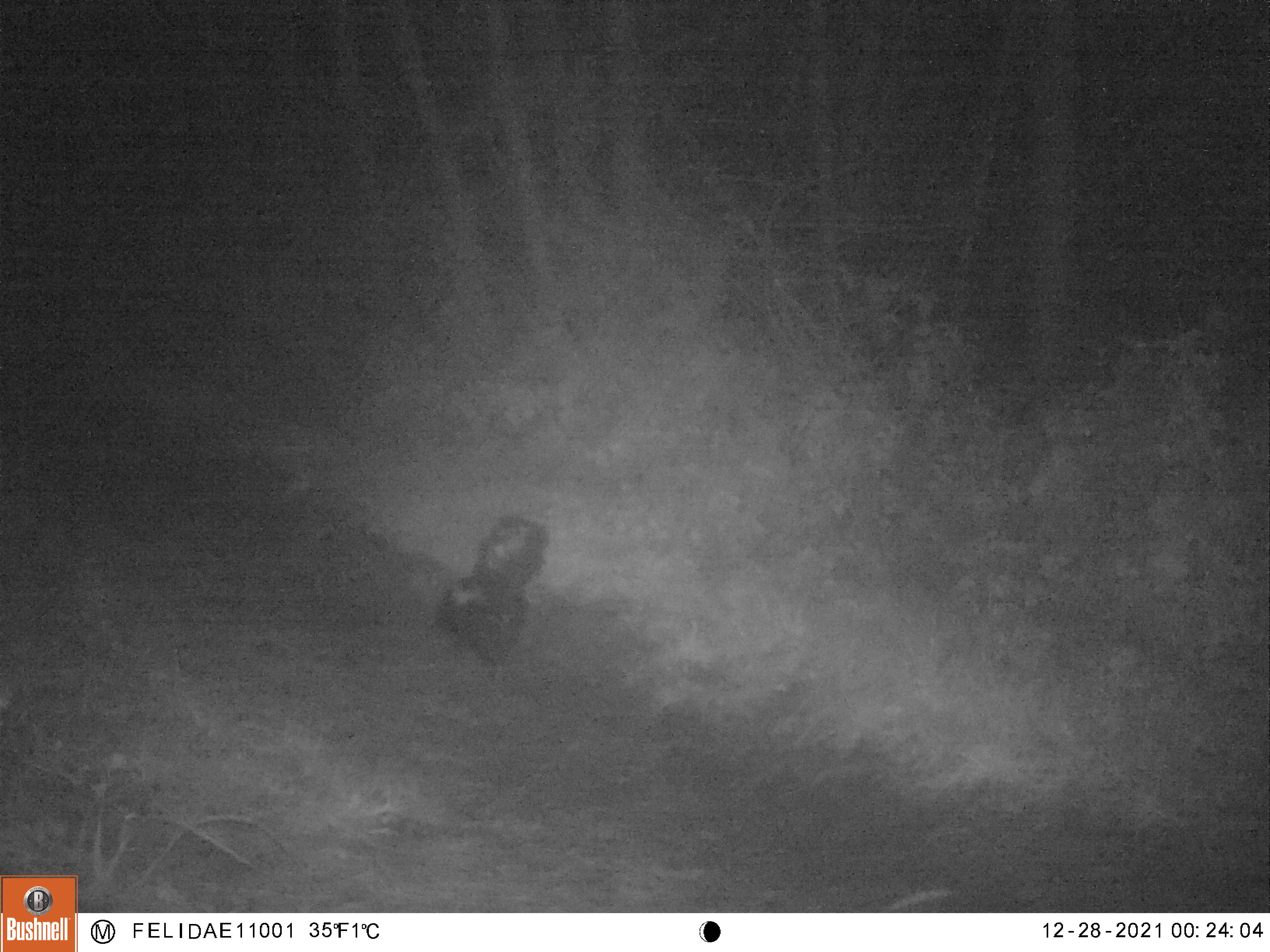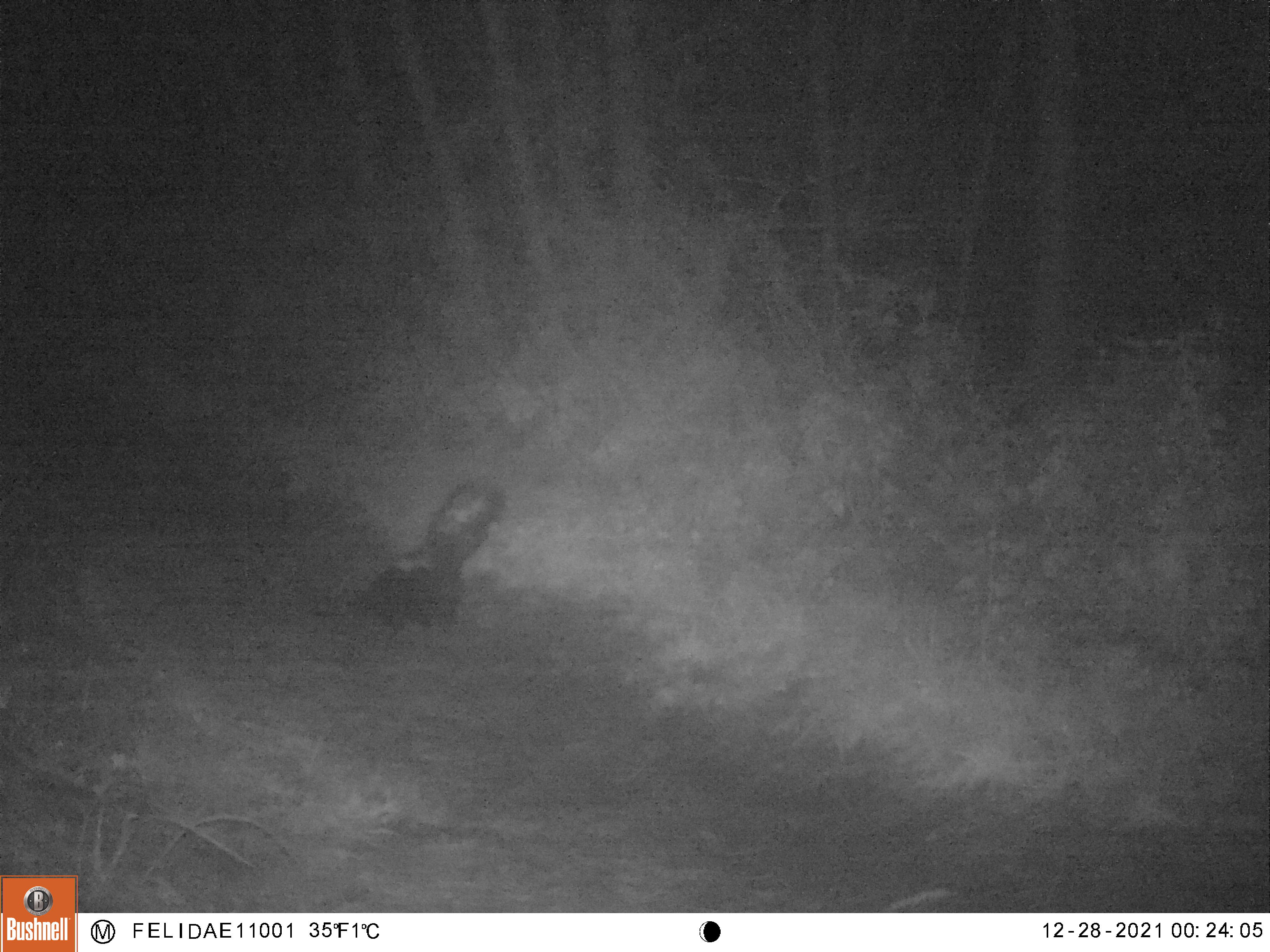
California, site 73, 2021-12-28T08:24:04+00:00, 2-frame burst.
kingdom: Animalia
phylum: Chordata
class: Mammalia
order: Carnivora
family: Mephitidae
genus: Mephitis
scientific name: Mephitis mephitis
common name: striped skunk